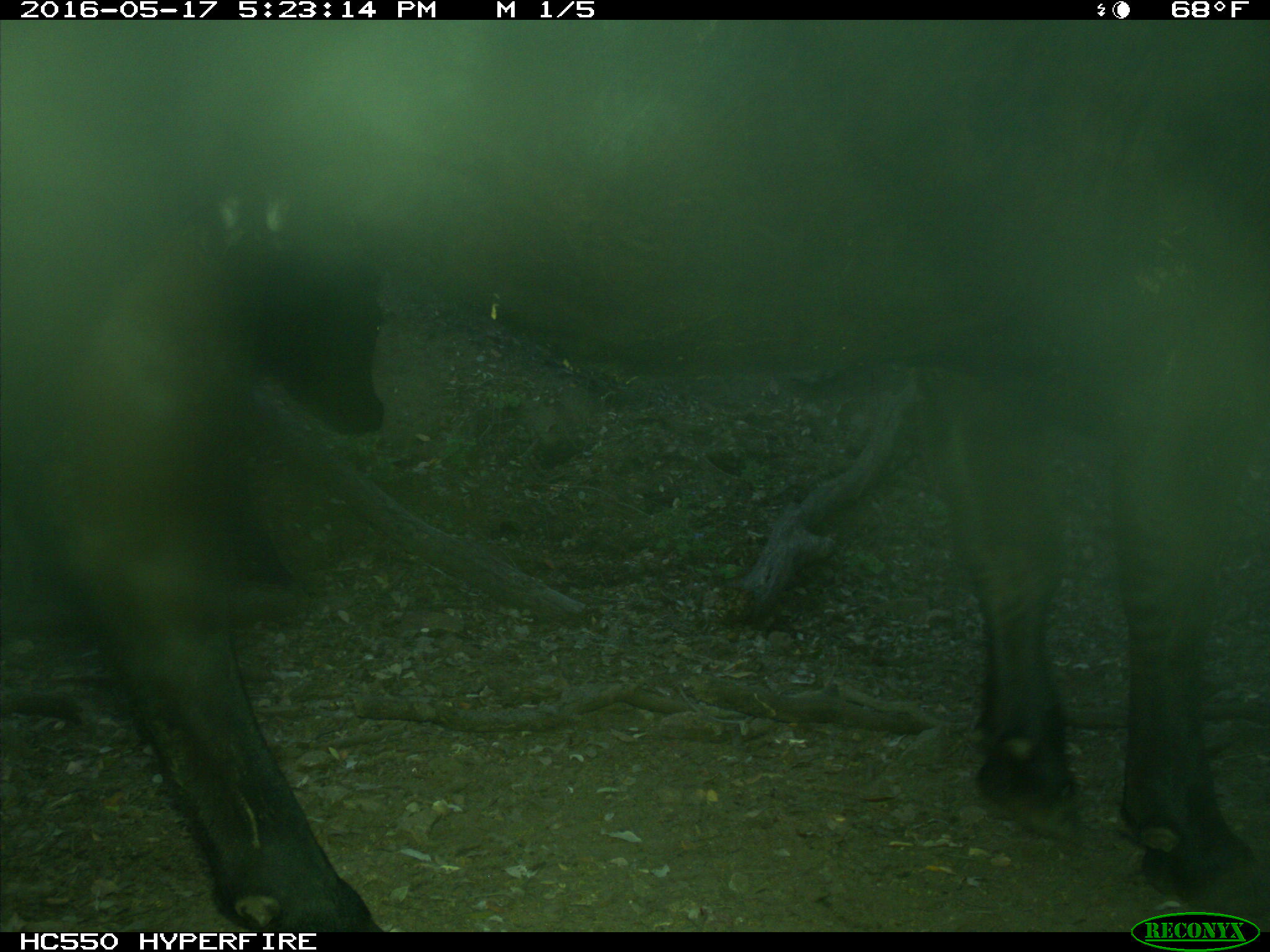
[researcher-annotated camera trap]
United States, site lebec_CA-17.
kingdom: Animalia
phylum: Chordata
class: Mammalia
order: Artiodactyla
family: Bovidae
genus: Bos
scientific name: Bos taurus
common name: domestic cow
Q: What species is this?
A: Bos taurus (domestic cow).